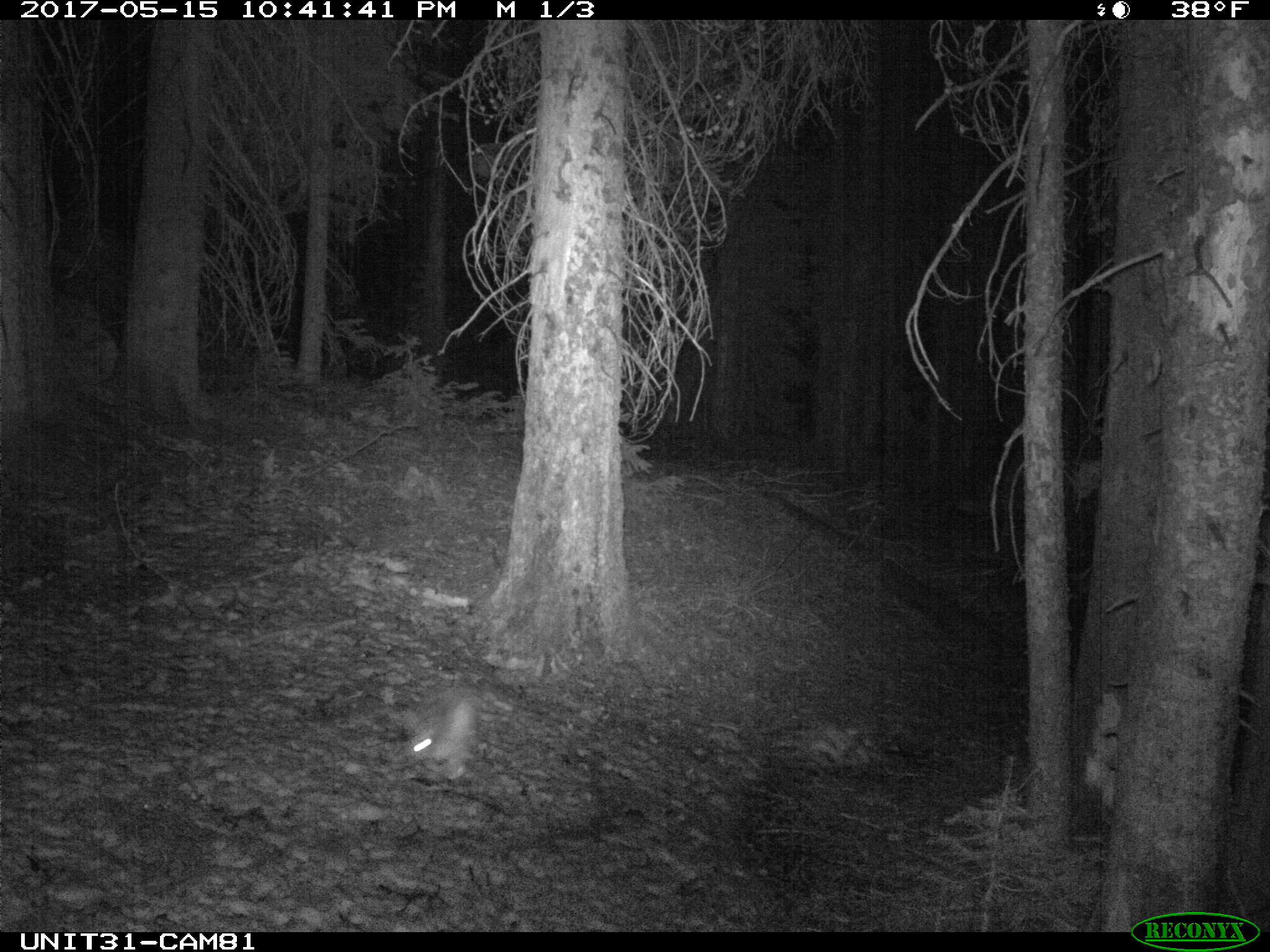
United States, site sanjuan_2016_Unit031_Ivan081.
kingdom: Animalia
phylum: Chordata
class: Mammalia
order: Lagomorpha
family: Leporidae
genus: Lepus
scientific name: Lepus americanus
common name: snowshoe hare